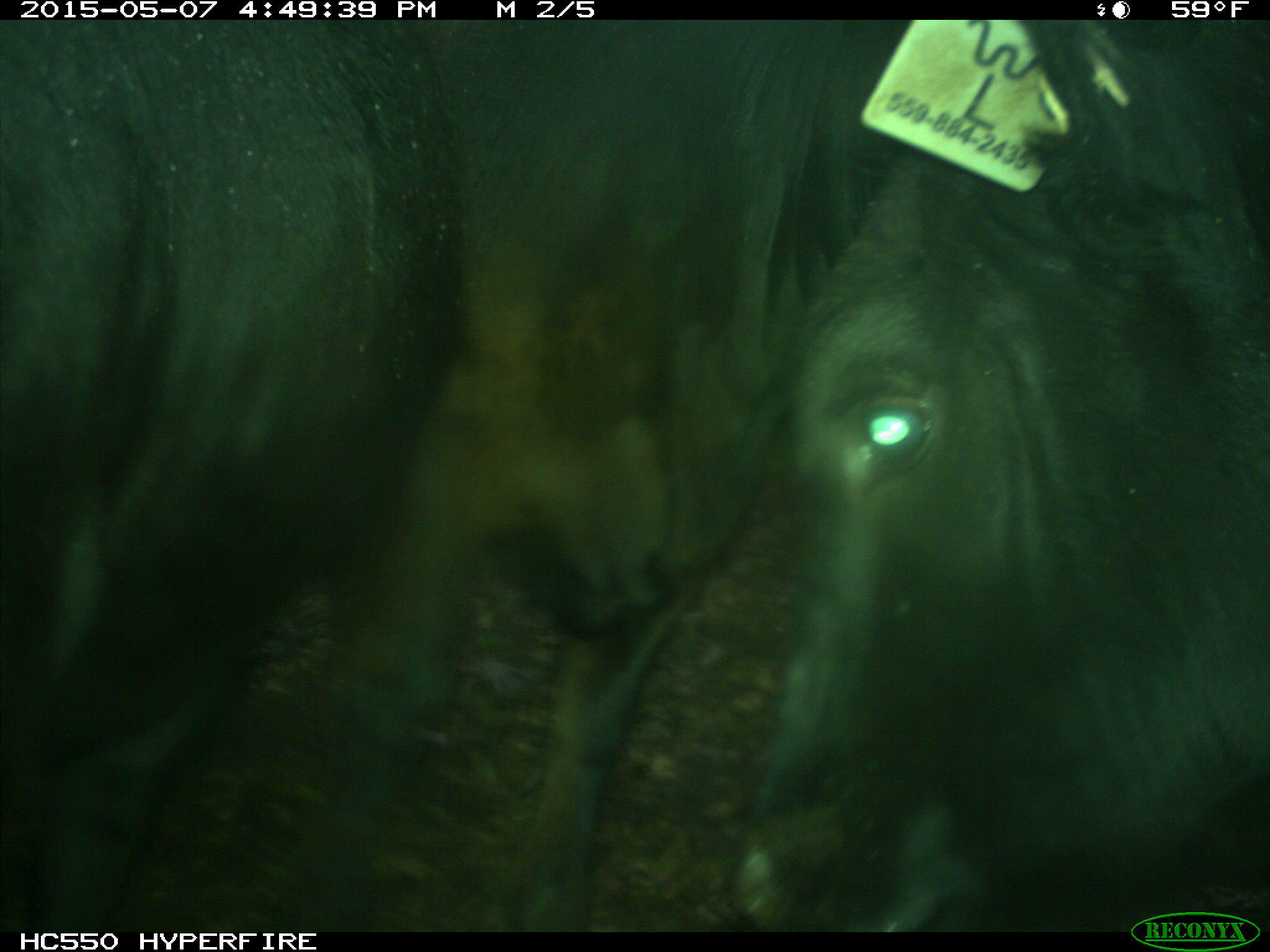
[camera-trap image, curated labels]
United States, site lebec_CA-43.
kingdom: Animalia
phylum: Chordata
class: Mammalia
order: Artiodactyla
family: Bovidae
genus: Bos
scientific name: Bos taurus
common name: domestic cow